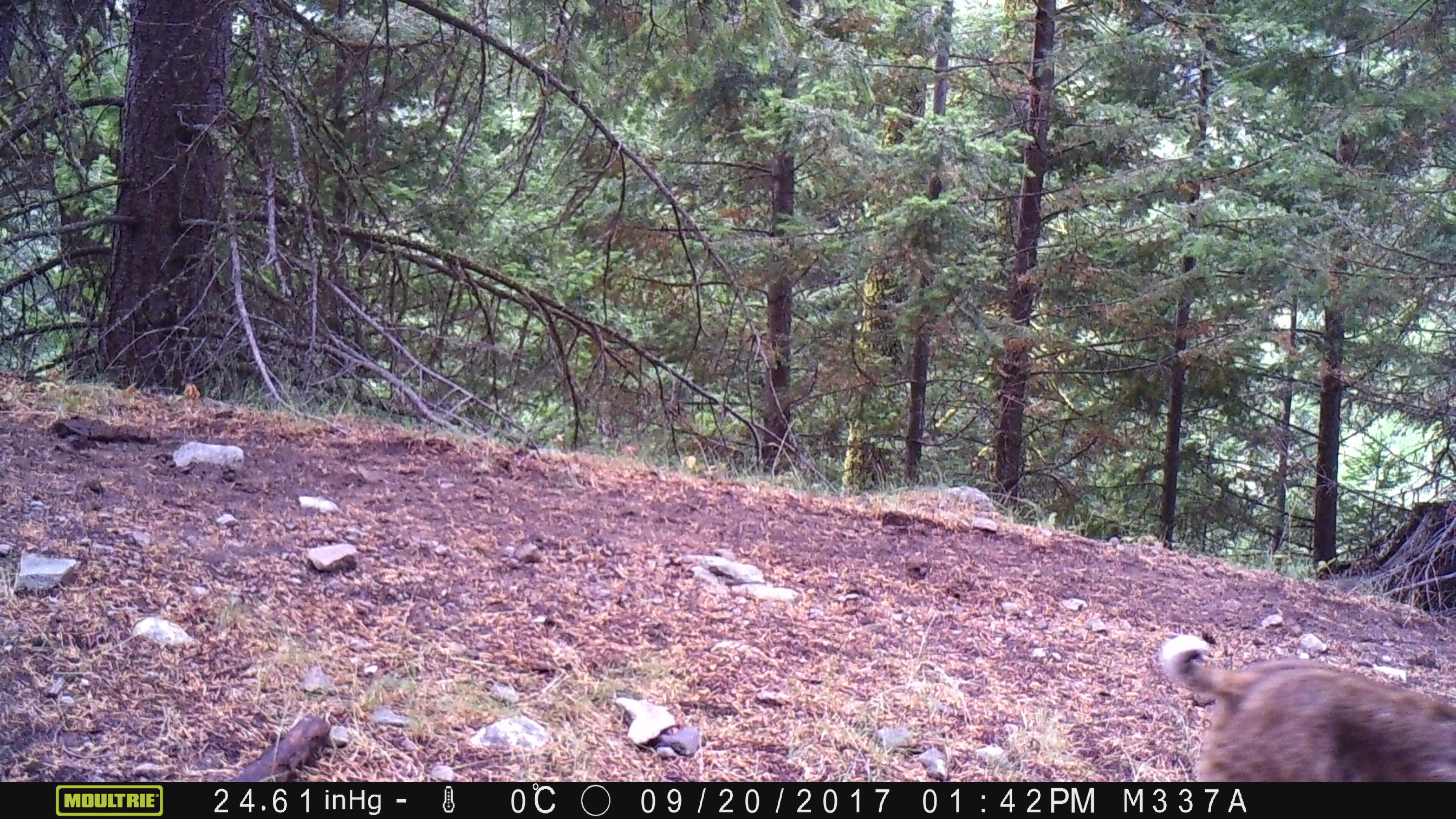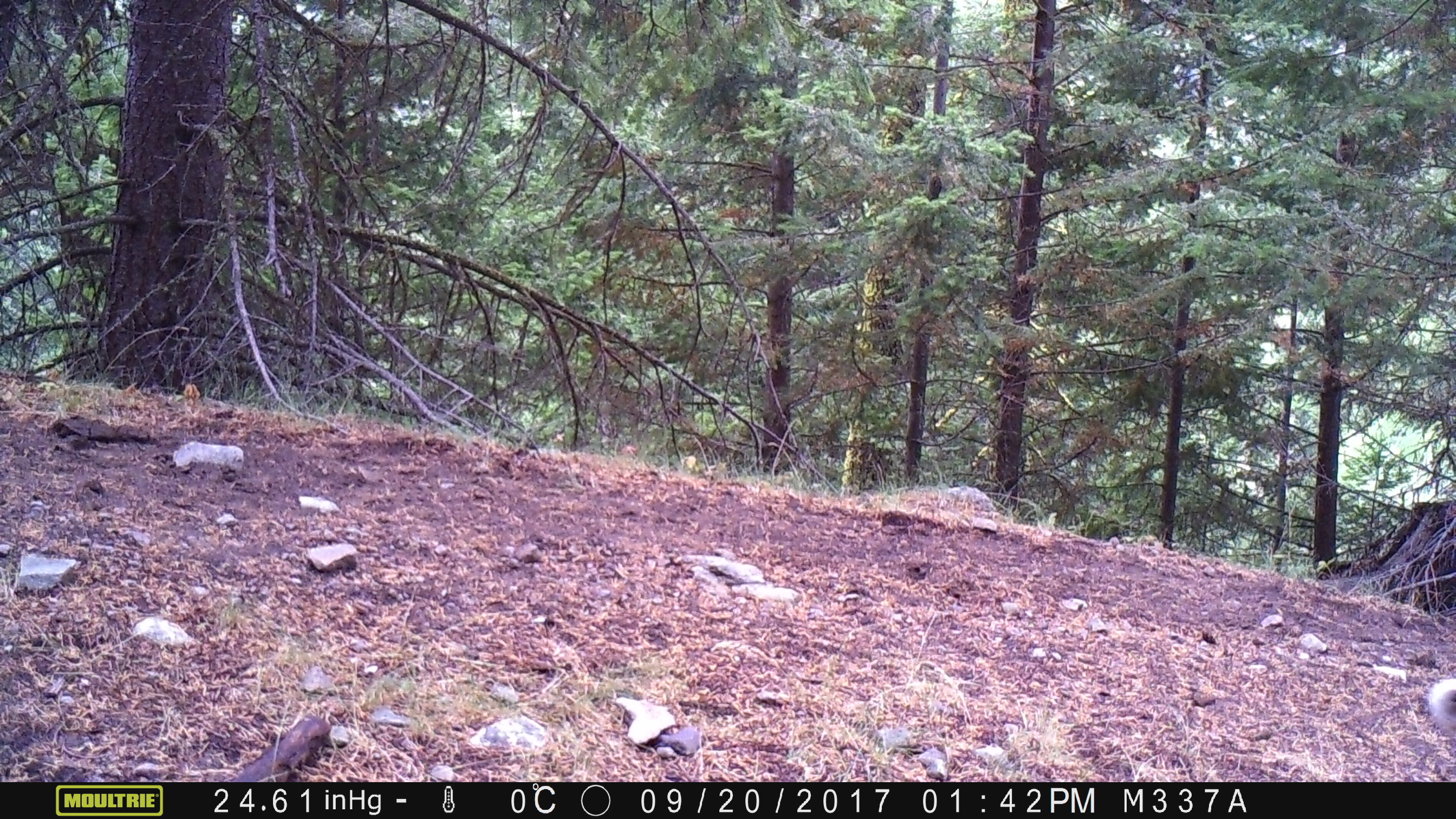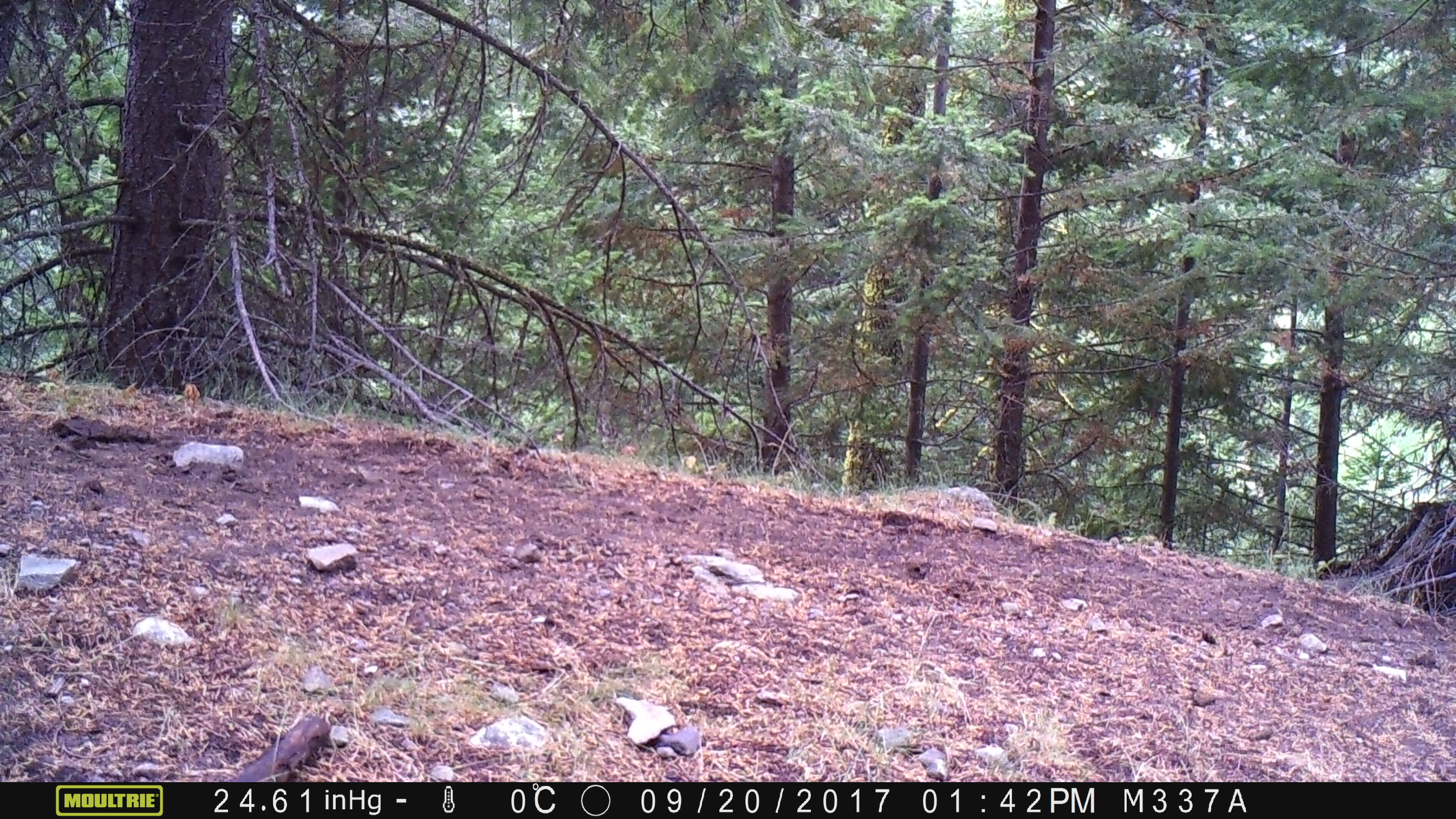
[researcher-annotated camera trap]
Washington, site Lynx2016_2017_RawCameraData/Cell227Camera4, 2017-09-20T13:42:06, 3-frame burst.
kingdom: Animalia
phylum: Chordata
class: Mammalia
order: Carnivora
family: Felidae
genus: Lynx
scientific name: Lynx rufus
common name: bobcat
Lynx rufus (bobcat). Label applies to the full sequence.